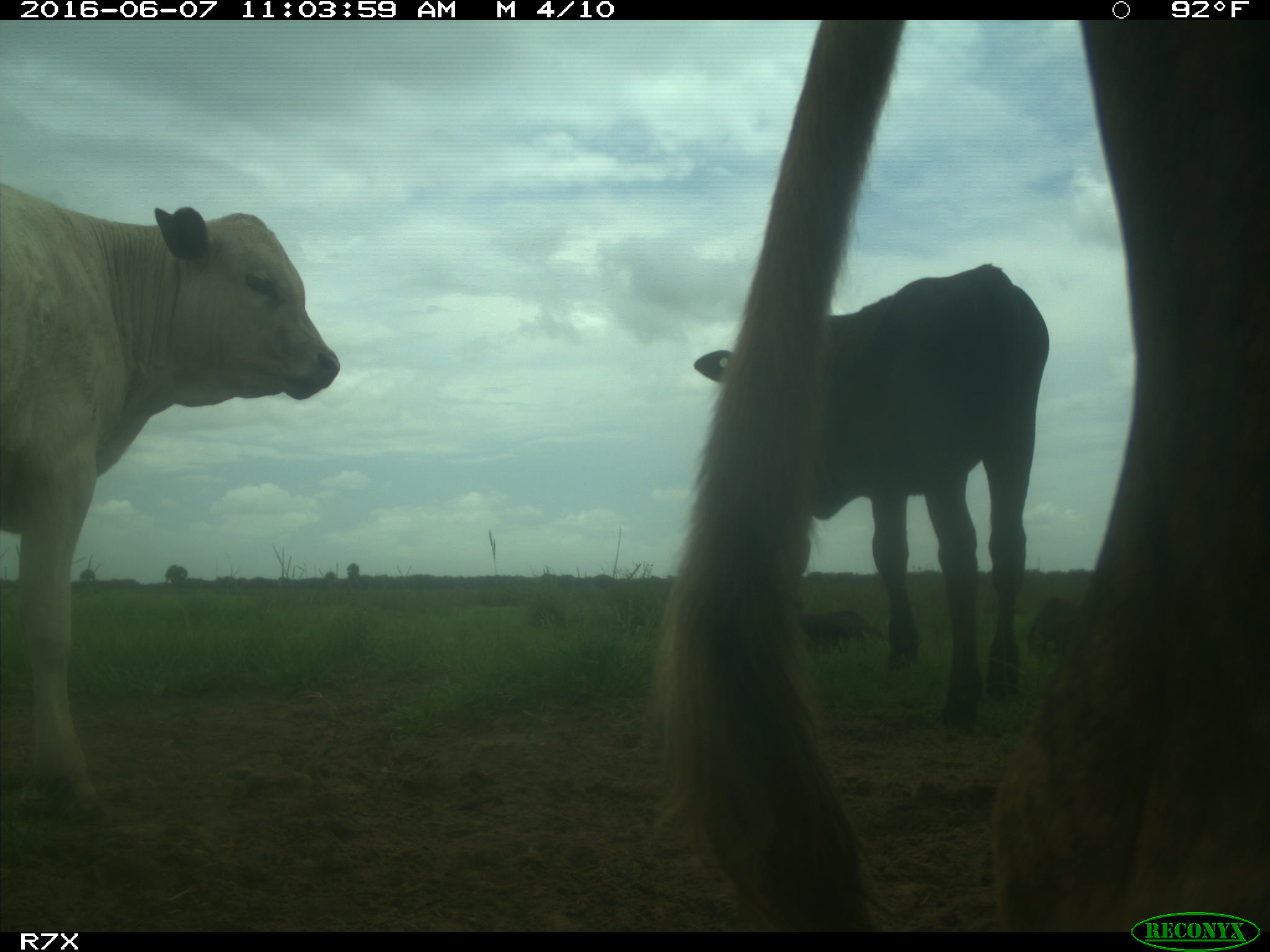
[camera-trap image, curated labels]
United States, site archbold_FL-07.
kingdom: Animalia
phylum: Chordata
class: Mammalia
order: Artiodactyla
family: Bovidae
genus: Bos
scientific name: Bos taurus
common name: domestic cow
Bos taurus (domestic cow).